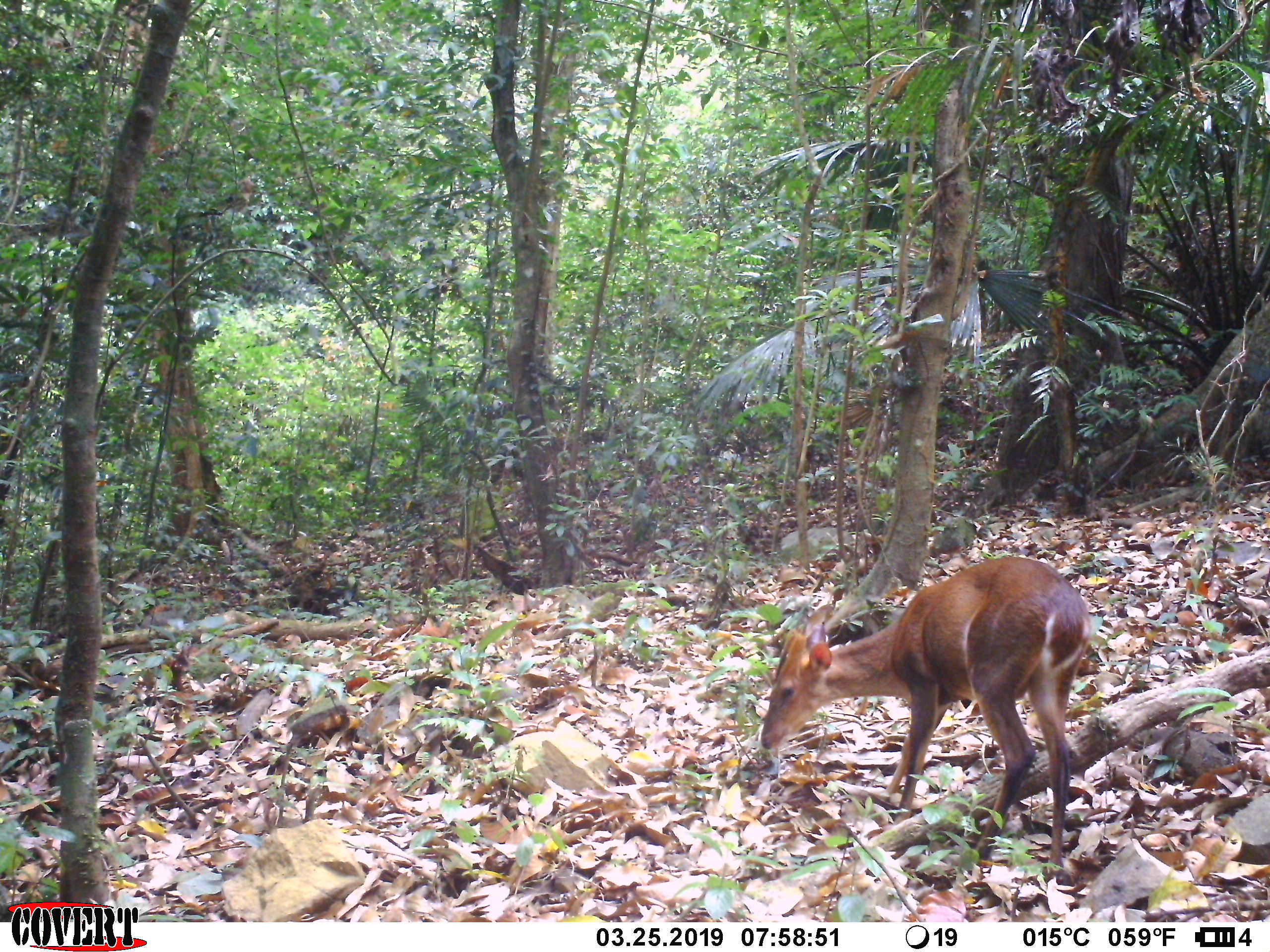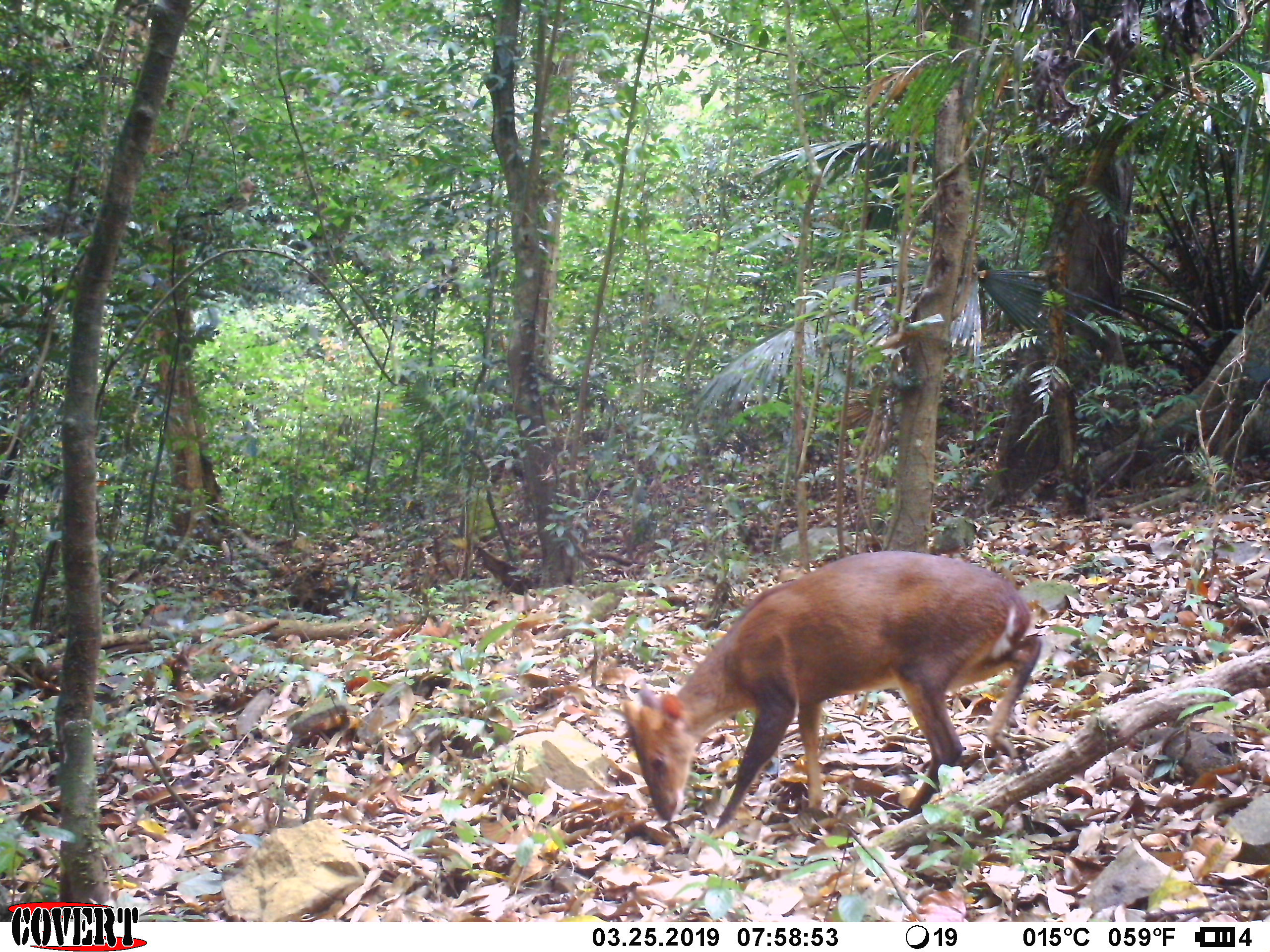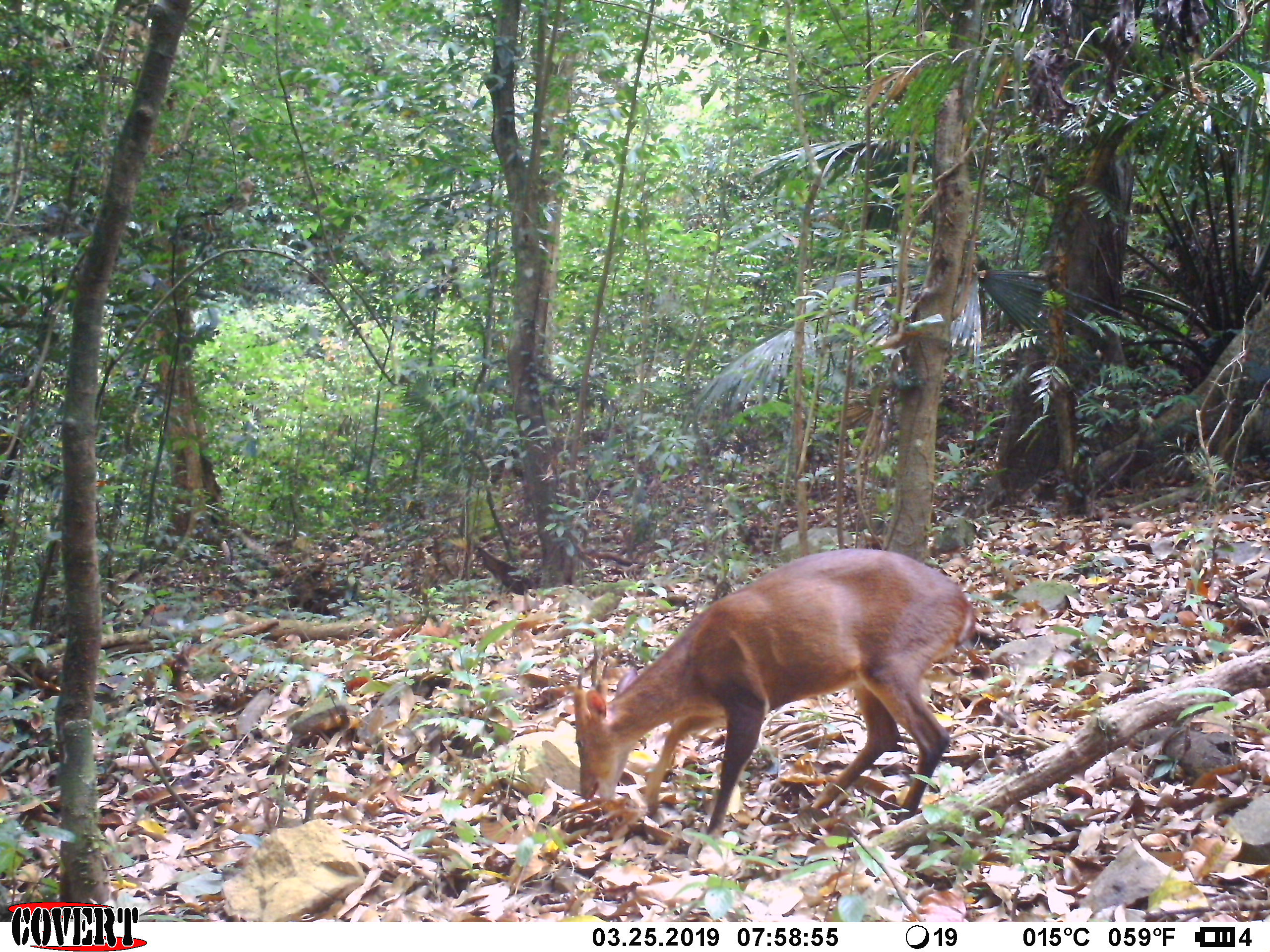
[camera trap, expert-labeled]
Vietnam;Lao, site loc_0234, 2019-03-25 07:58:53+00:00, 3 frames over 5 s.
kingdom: Animalia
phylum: Chordata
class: Mammalia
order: Artiodactyla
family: Cervidae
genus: Muntiacus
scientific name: Muntiacus vuquangensis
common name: large-antlered muntjac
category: large antlered muntjac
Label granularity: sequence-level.